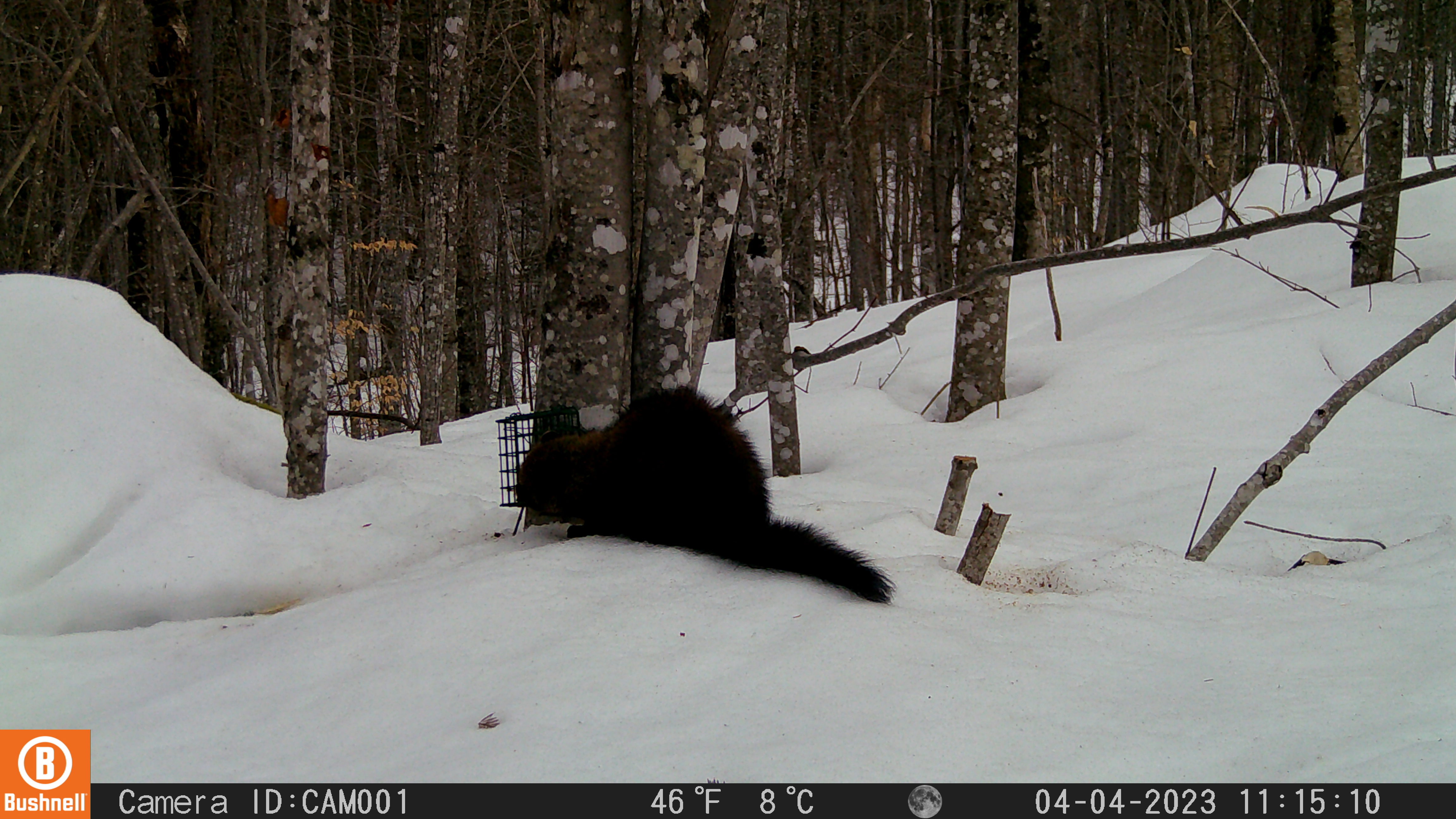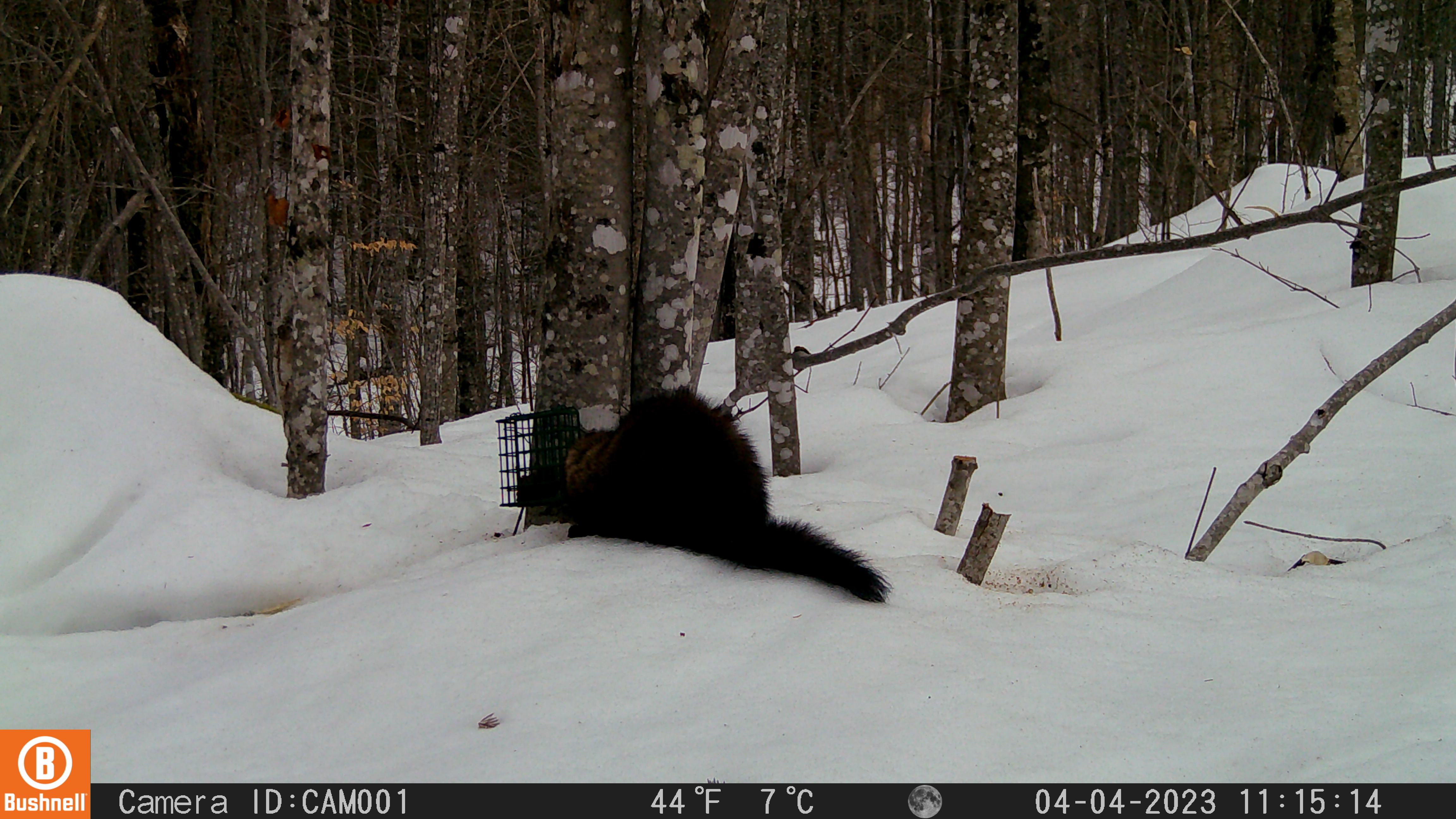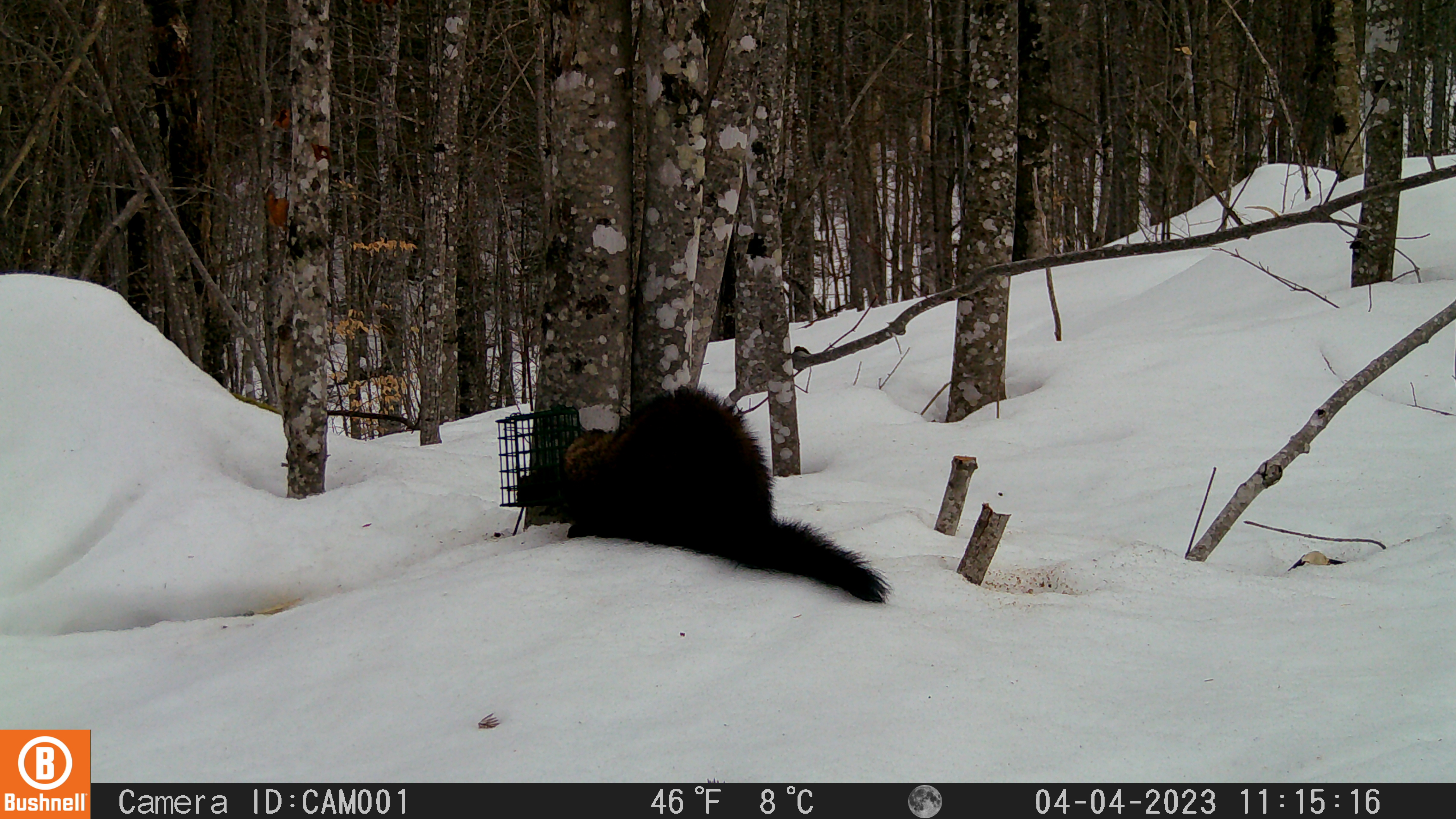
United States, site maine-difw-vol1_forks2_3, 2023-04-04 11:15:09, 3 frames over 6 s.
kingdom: Animalia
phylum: Chordata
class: Mammalia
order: Carnivora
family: Mustelidae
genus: Pekania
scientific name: Pekania pennanti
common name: fisher